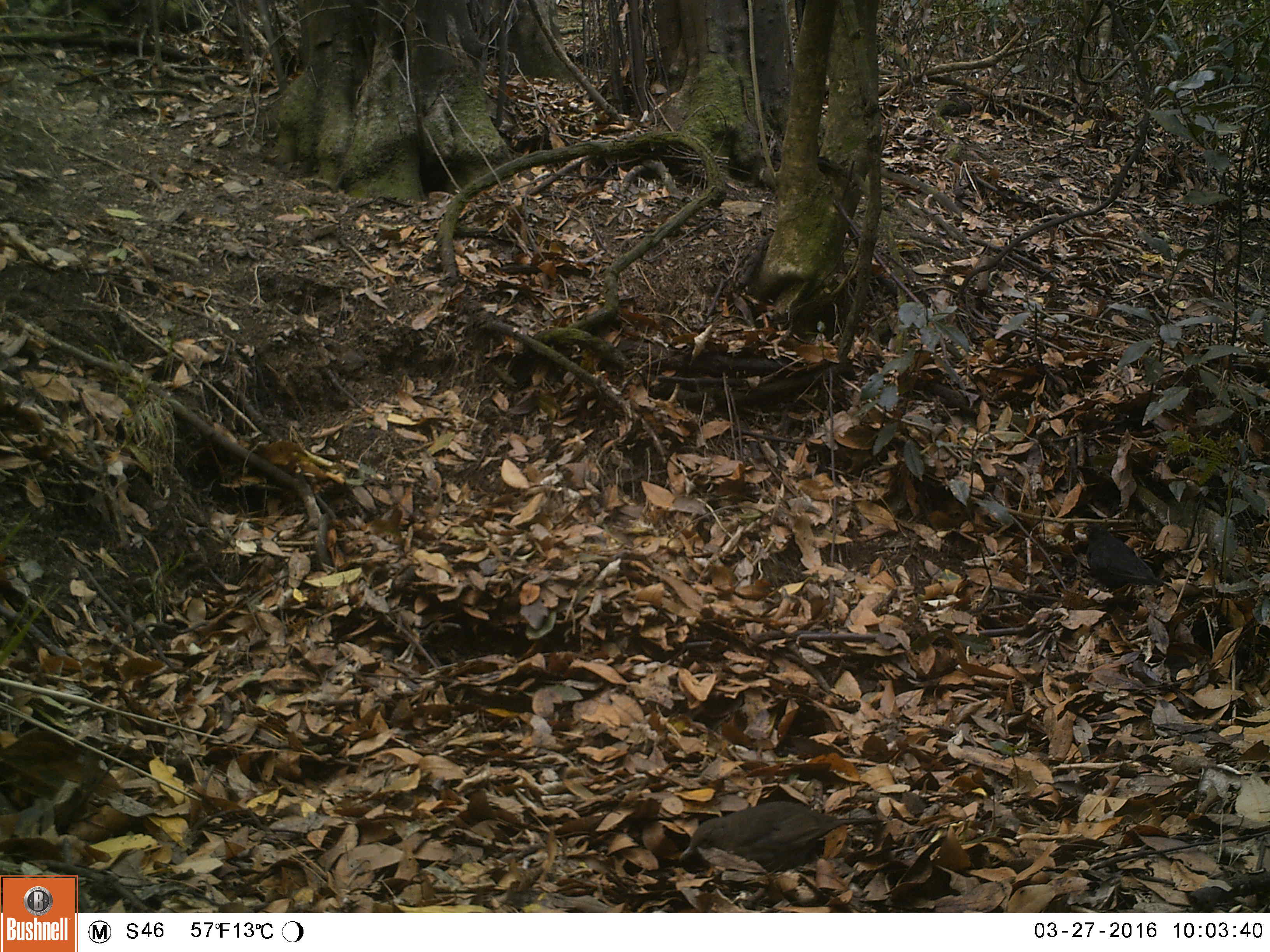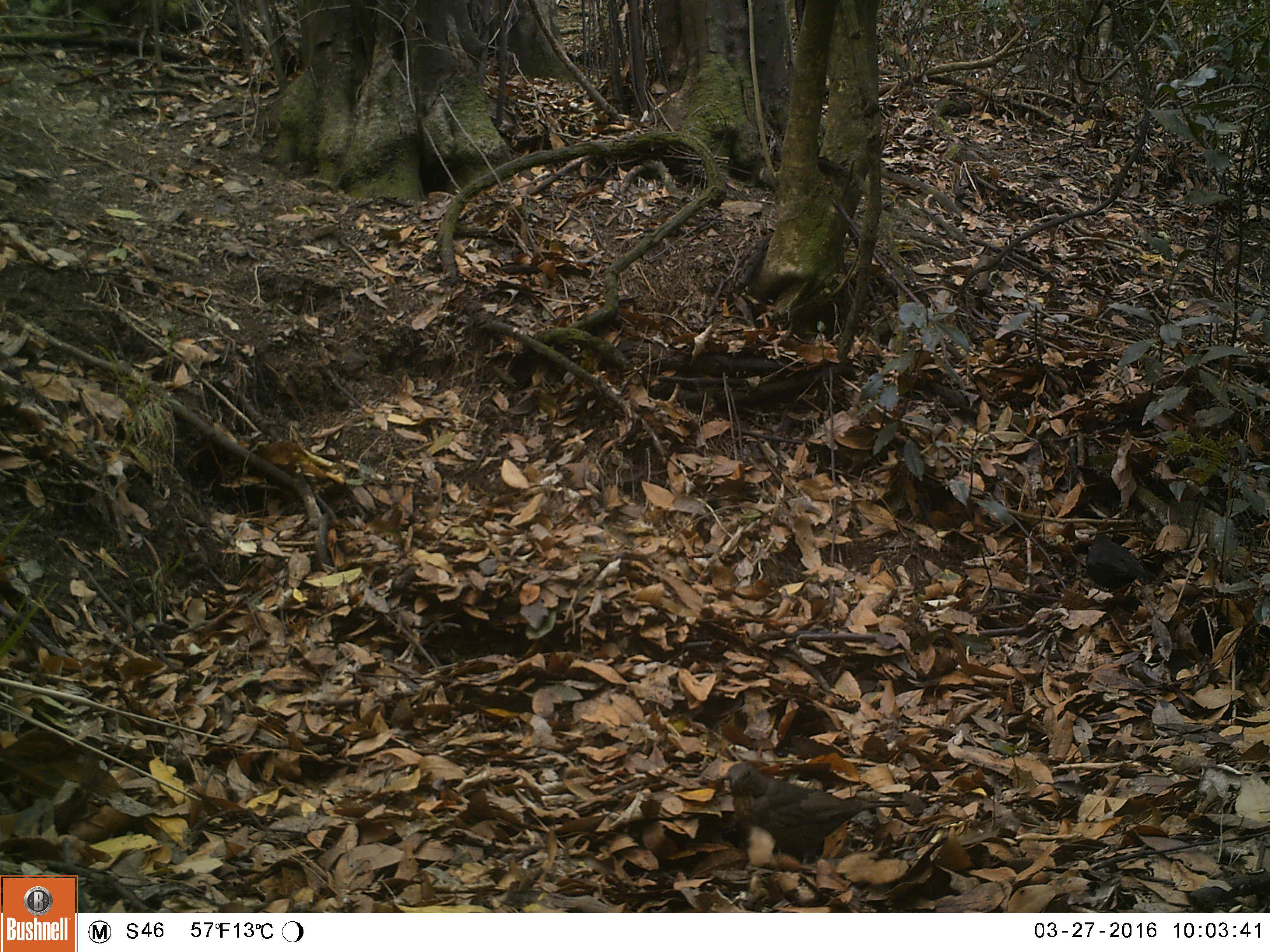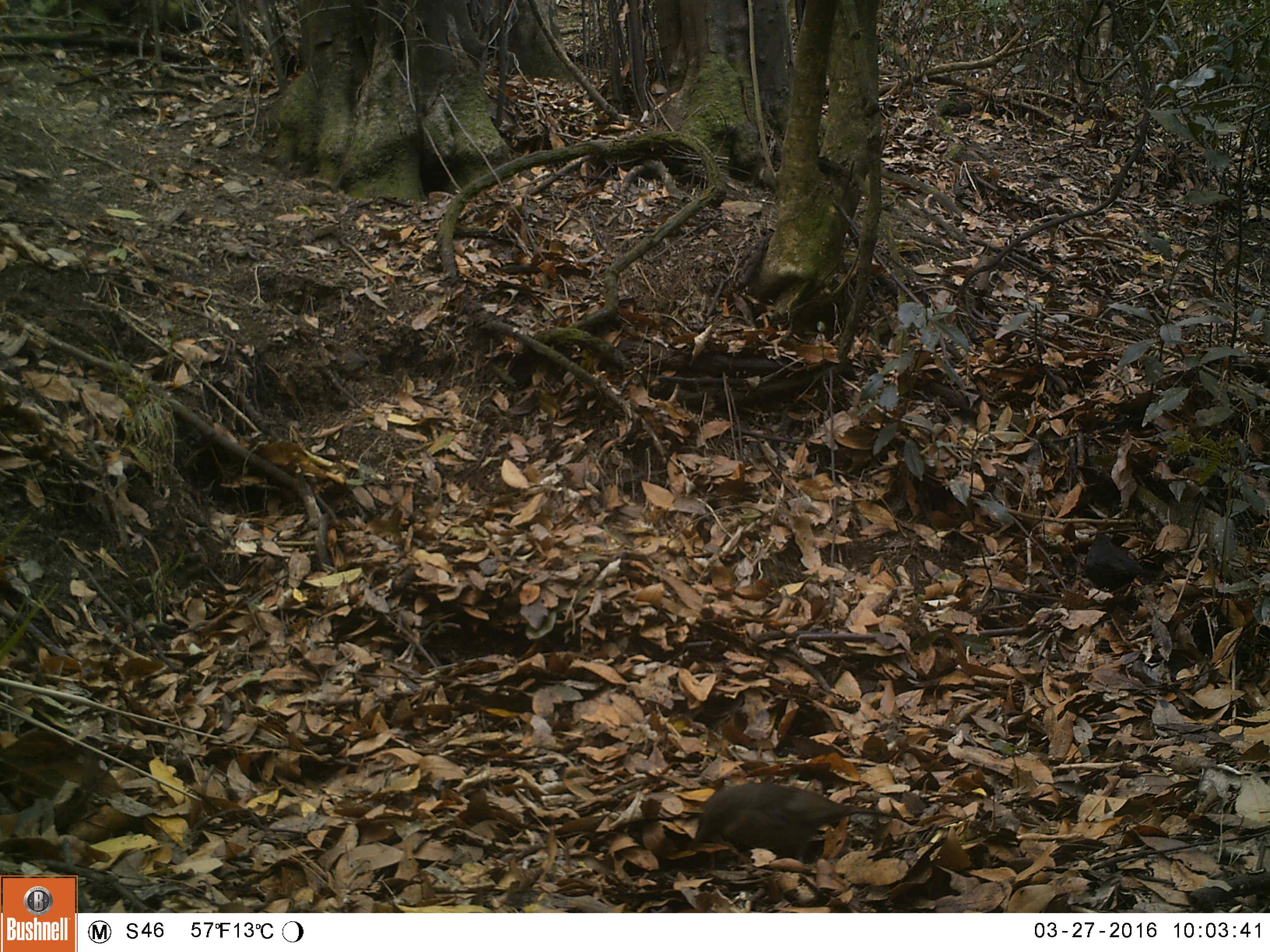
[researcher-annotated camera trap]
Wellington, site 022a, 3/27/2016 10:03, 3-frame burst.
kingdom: Animalia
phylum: Chordata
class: Aves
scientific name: Aves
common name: bird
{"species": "bird (Aves)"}